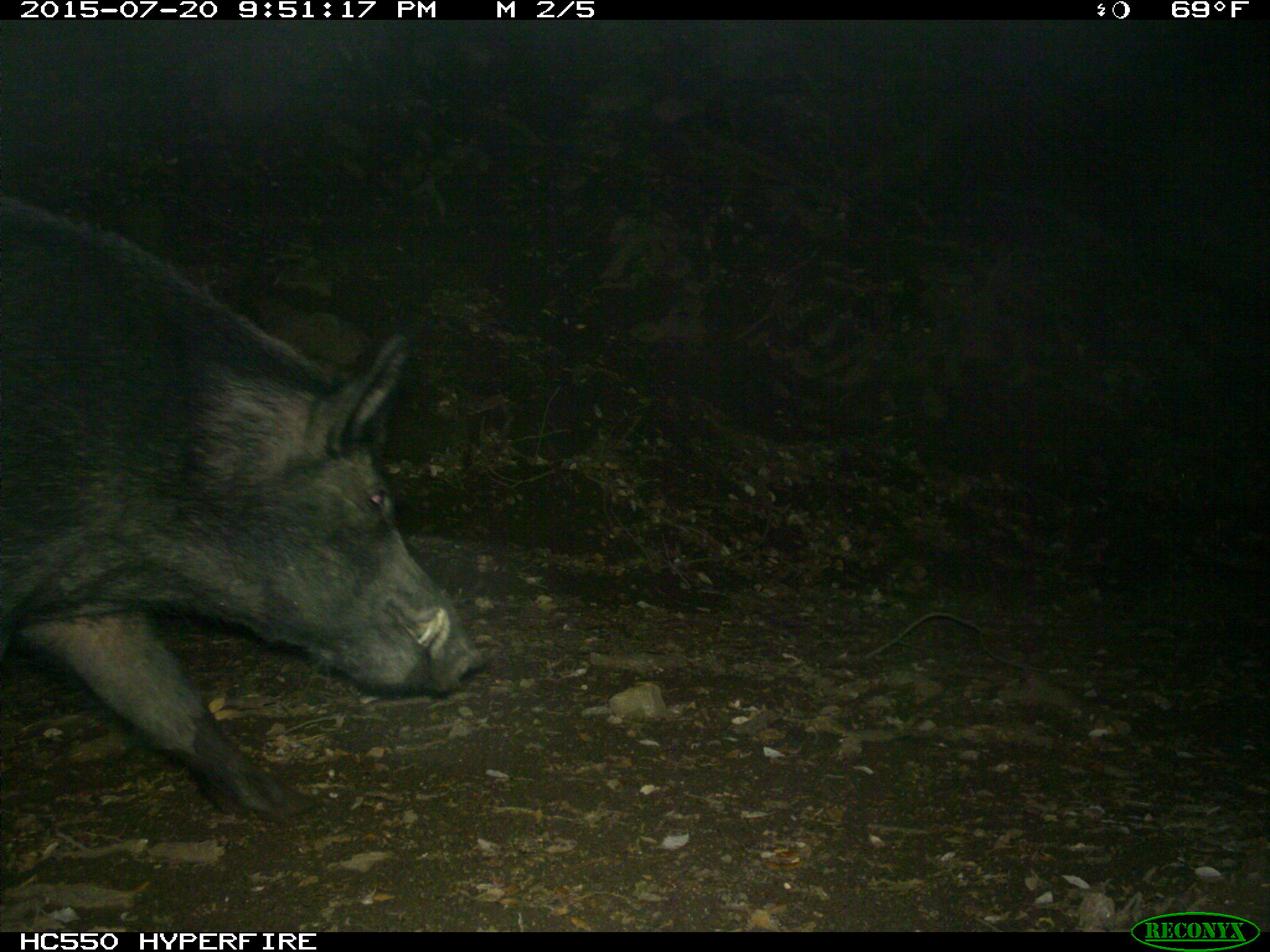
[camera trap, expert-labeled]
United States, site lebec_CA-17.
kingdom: Animalia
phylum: Chordata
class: Mammalia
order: Artiodactyla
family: Suidae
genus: Sus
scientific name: Sus scrofa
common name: wild boar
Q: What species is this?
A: Sus scrofa (wild boar).